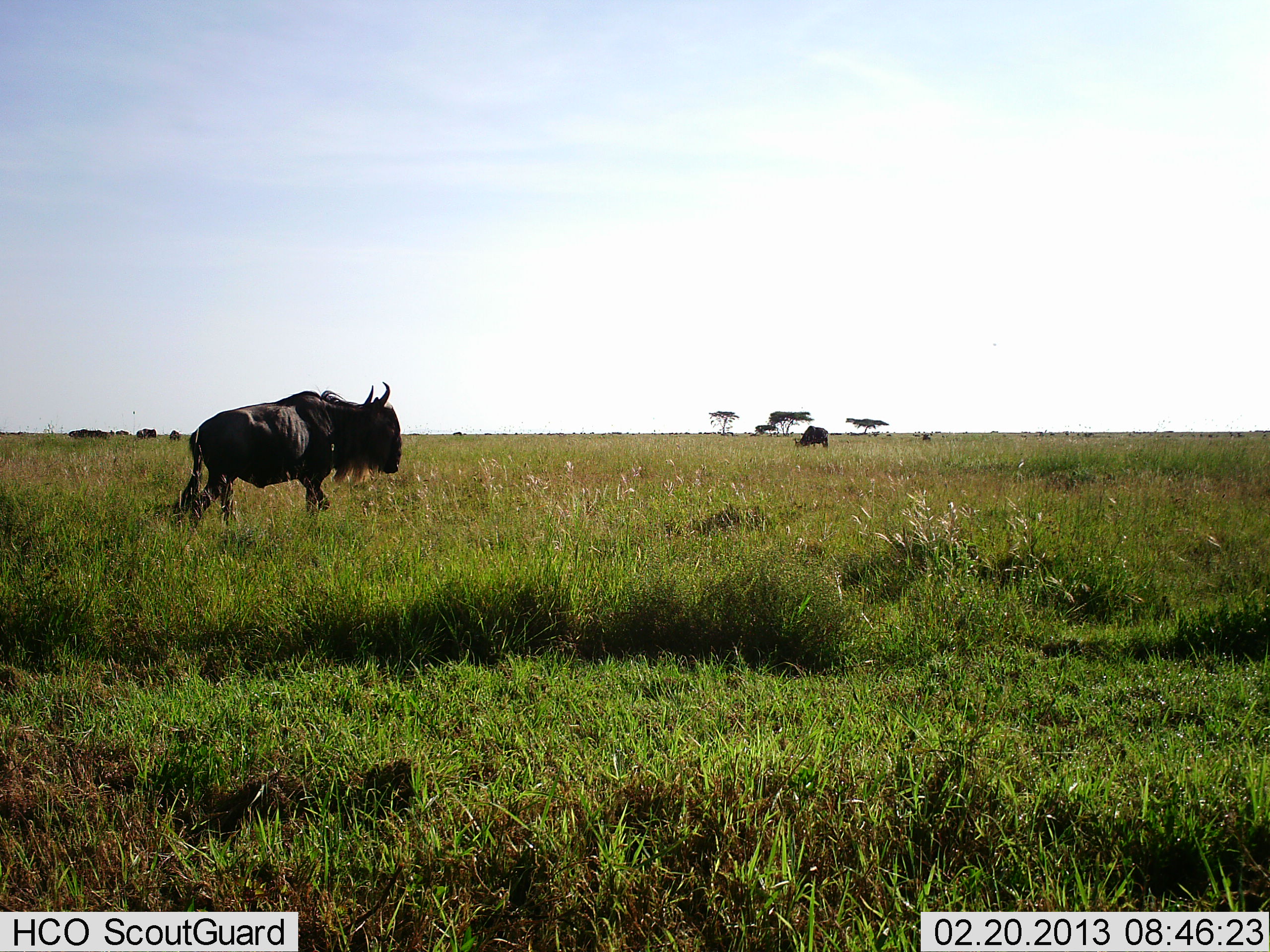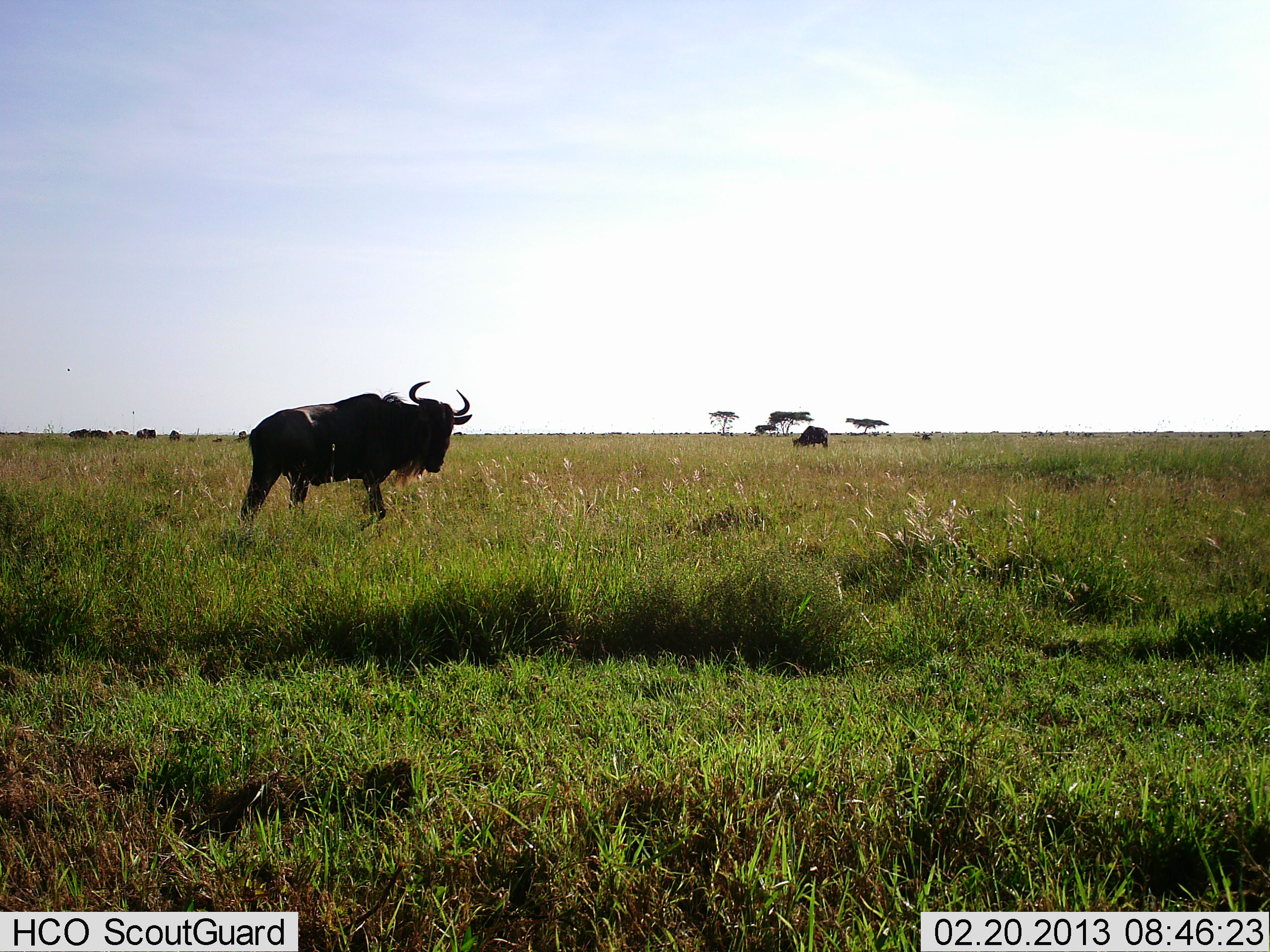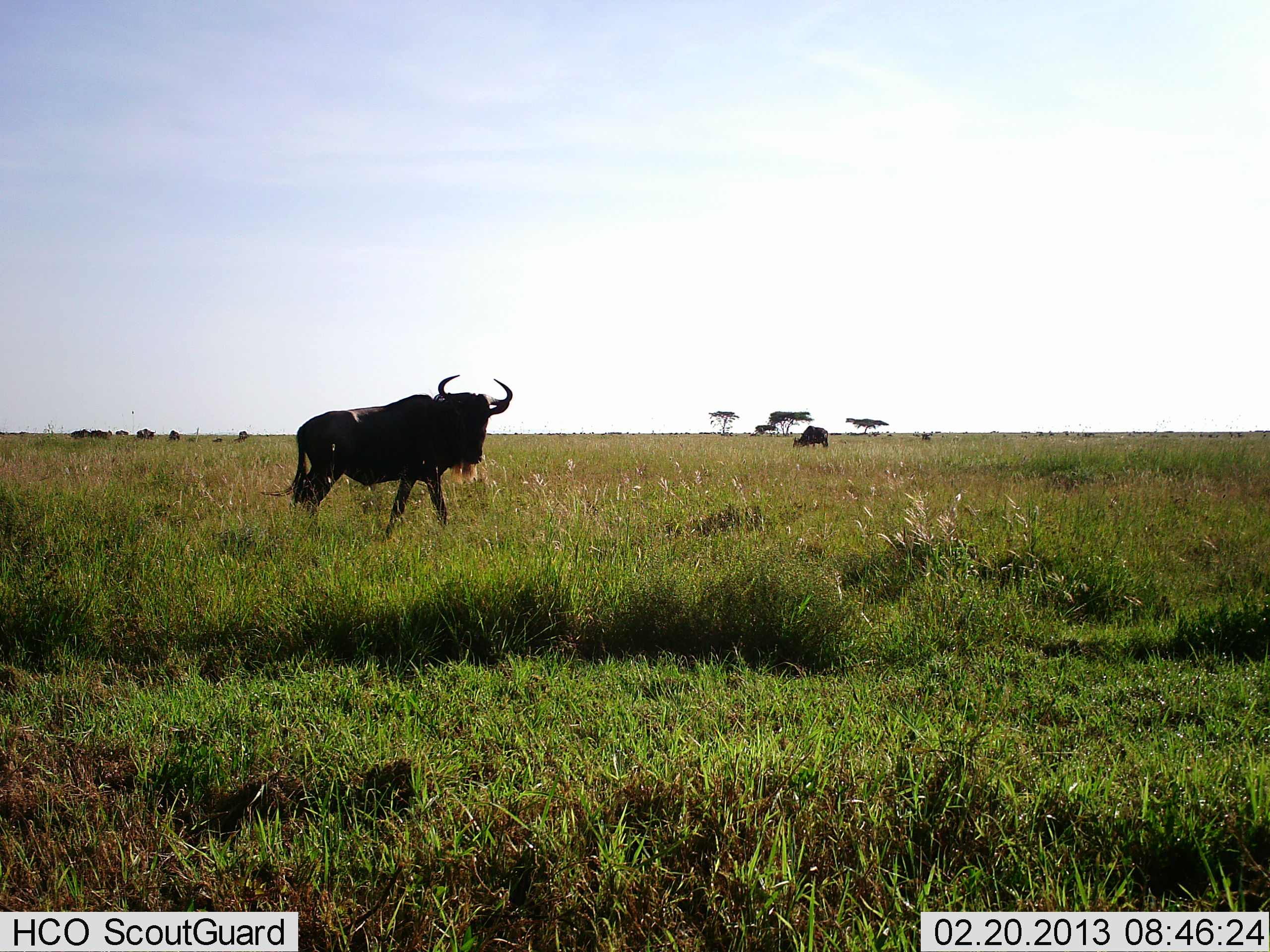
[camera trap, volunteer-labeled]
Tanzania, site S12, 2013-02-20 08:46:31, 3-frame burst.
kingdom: Animalia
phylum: Chordata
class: Mammalia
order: Artiodactyla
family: Bovidae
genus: Connochaetes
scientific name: Connochaetes taurinus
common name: blue wildebeest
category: wildebeest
Wildebeest (blue wildebeest) (Connochaetes taurinus), count 3. Behavior (volunteer vote fractions): standing 31%, resting 6%, moving 81%, interacting 0%. Young present (vote fraction): 0%. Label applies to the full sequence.